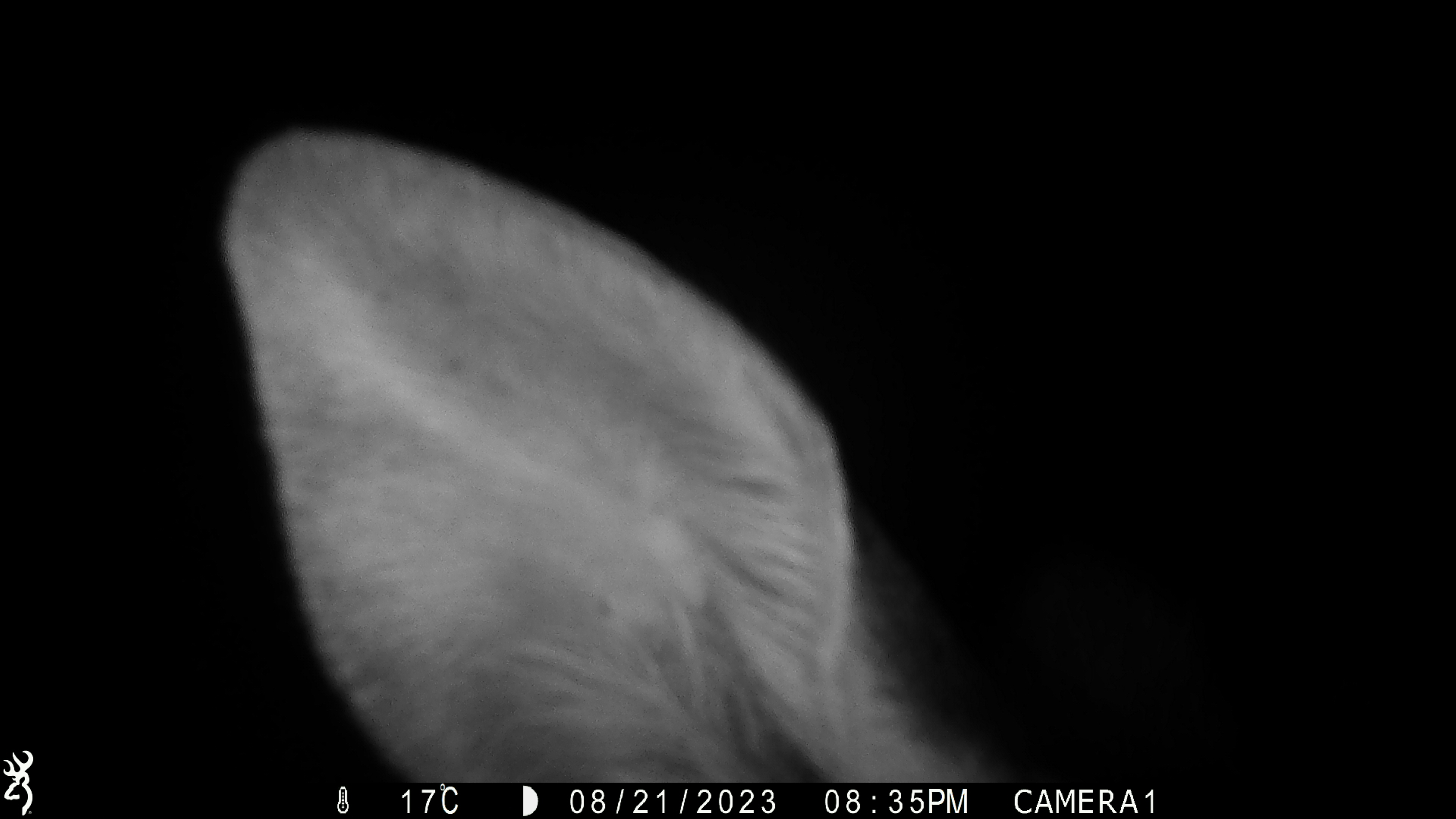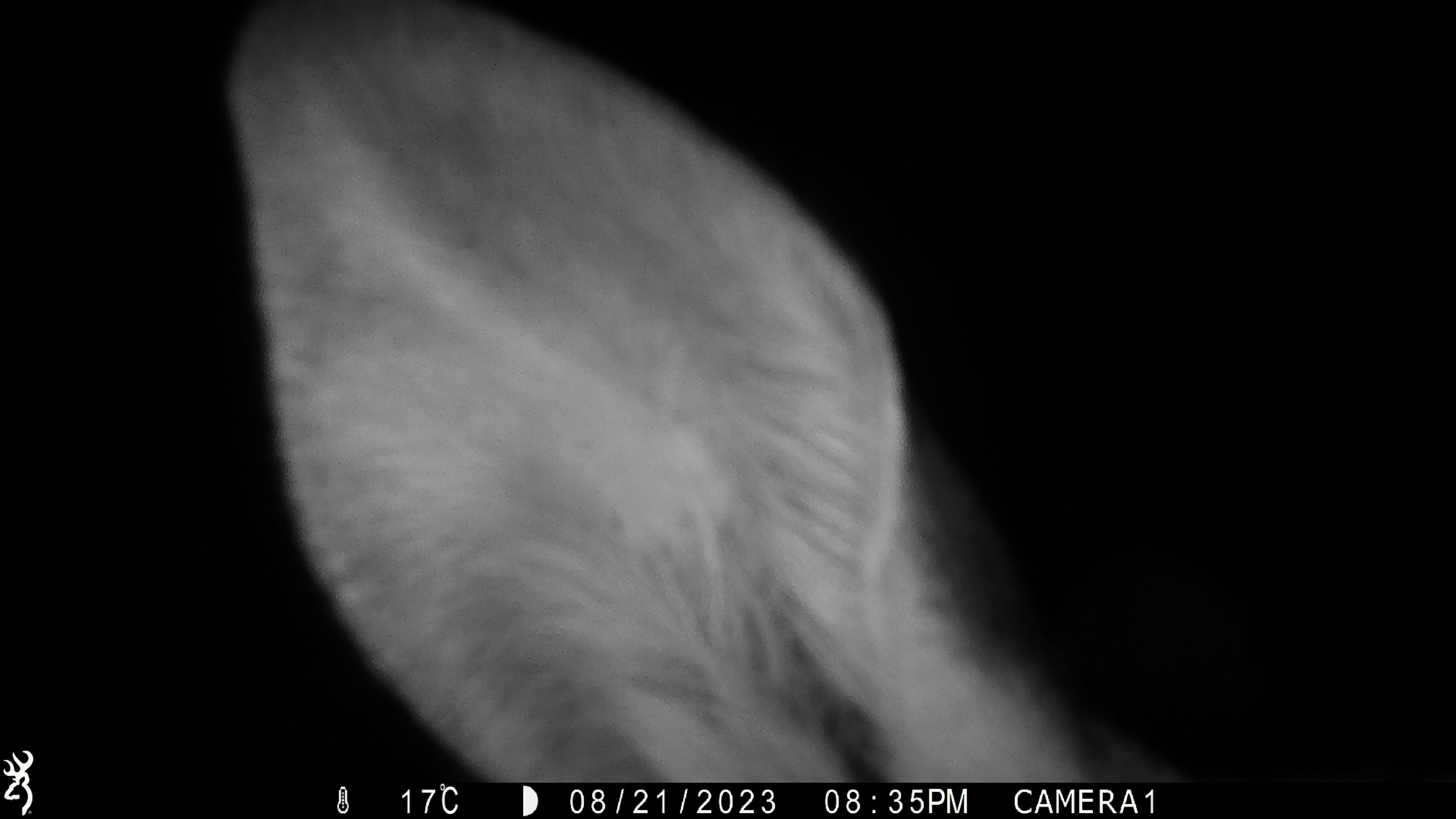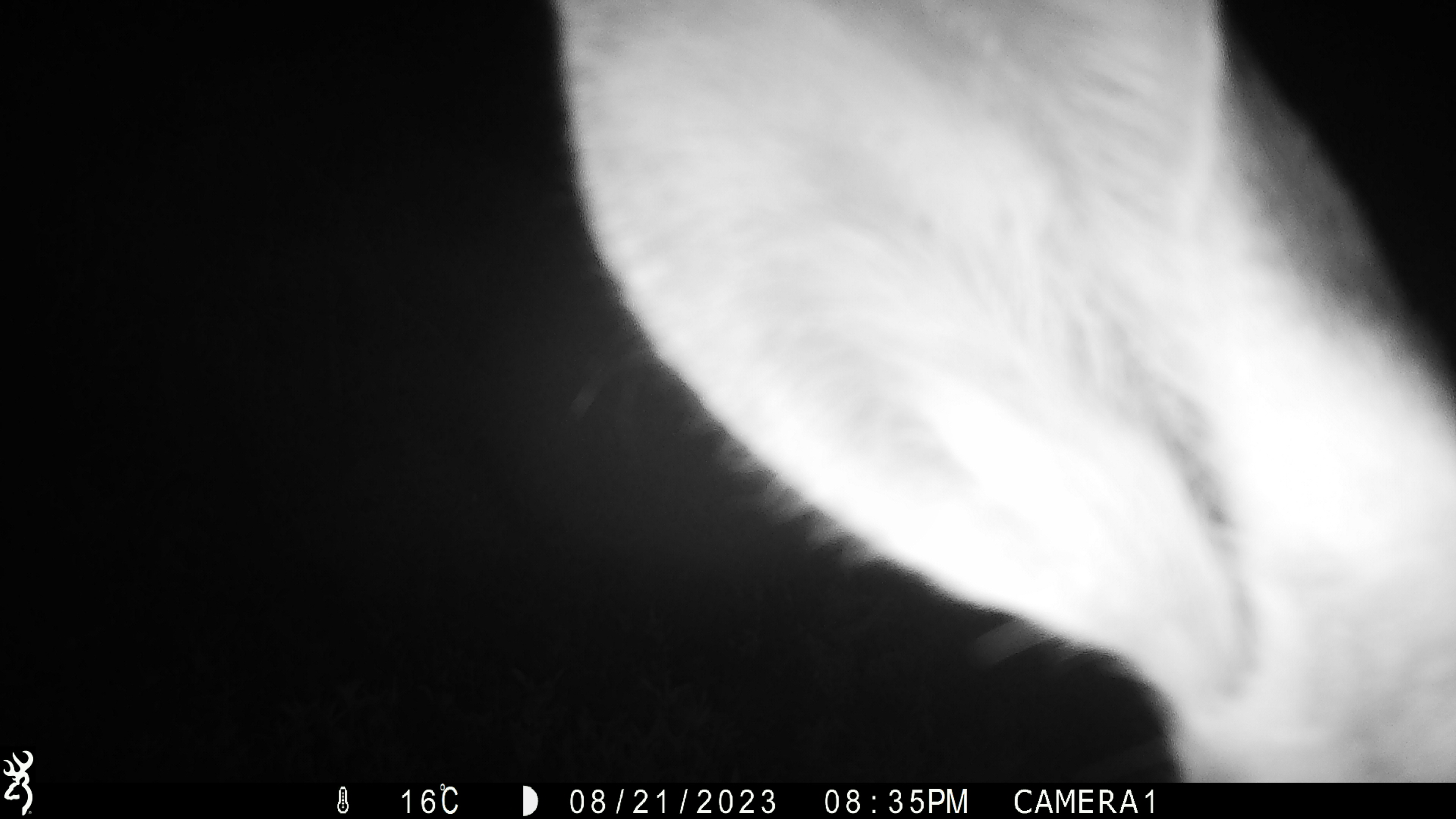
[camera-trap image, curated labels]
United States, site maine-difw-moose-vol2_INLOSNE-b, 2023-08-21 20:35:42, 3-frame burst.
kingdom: Animalia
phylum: Chordata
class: Mammalia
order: Artiodactyla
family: Cervidae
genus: Alces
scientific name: Alces alces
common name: moose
Moose (Alces alces).